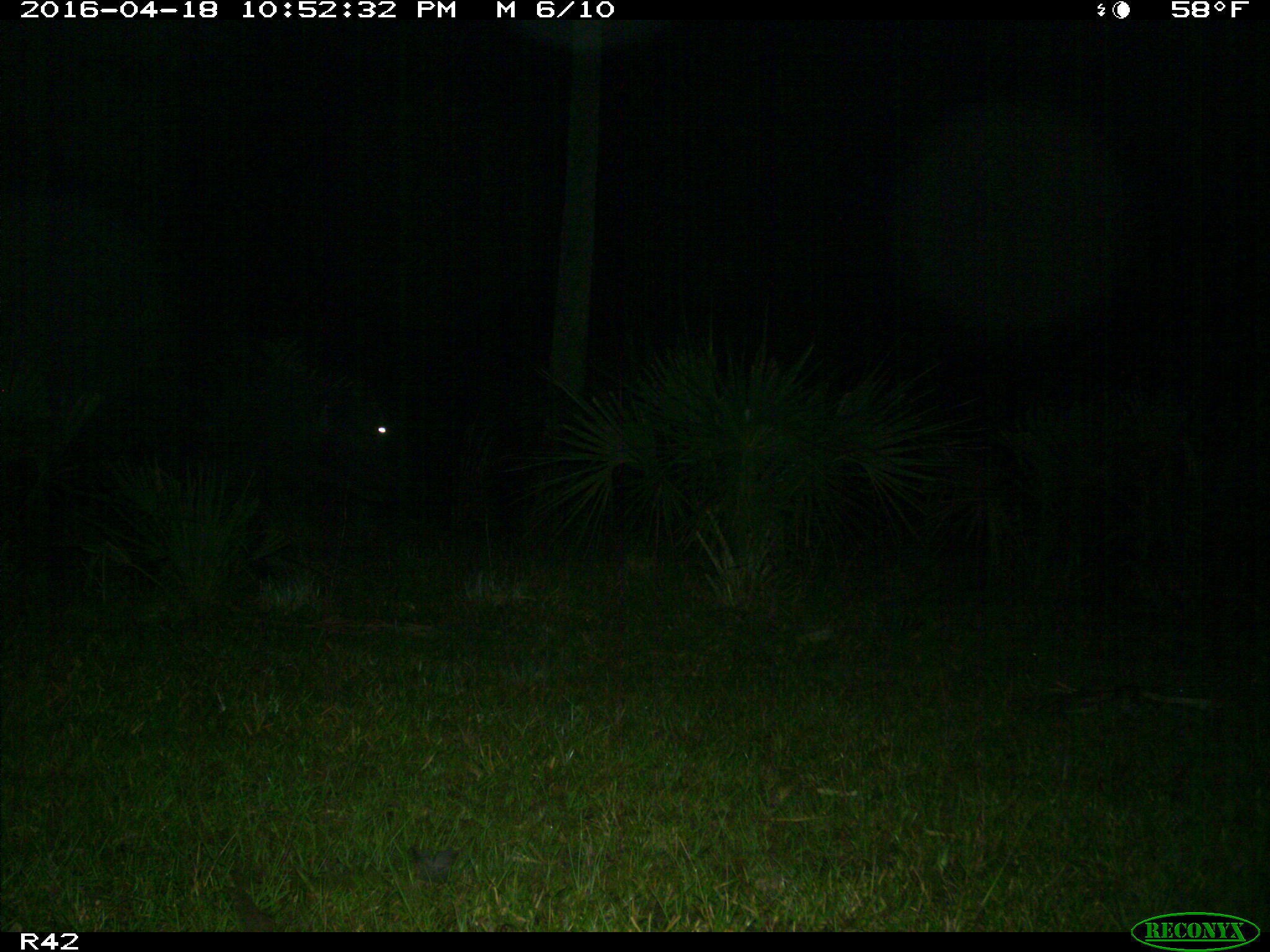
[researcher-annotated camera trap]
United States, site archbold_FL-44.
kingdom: Animalia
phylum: Chordata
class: Mammalia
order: Artiodactyla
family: Bovidae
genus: Bos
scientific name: Bos taurus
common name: domestic cow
Bos taurus (domestic cow).